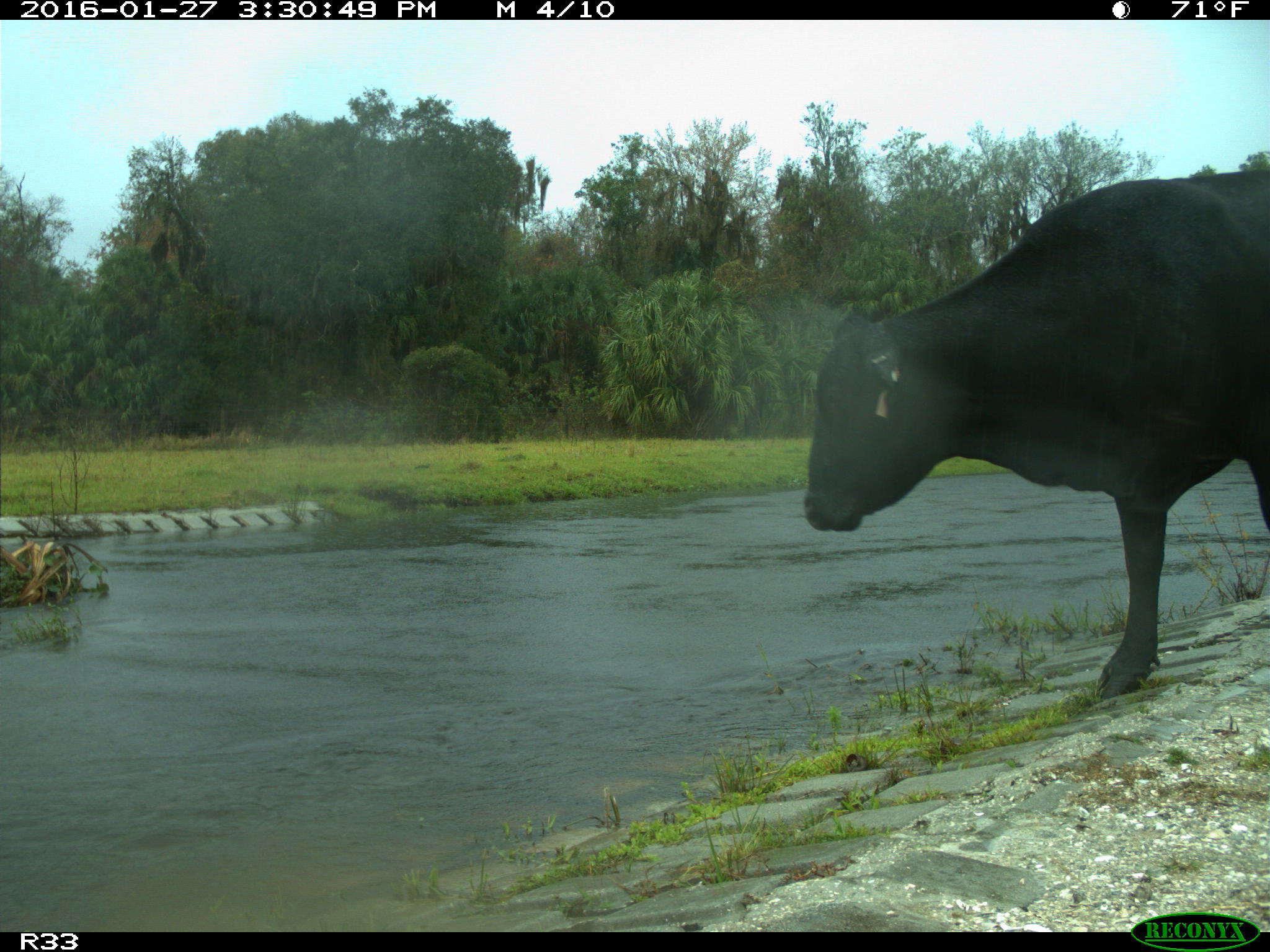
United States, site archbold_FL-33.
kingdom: Animalia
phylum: Chordata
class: Mammalia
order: Artiodactyla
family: Bovidae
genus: Bos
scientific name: Bos taurus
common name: domestic cow